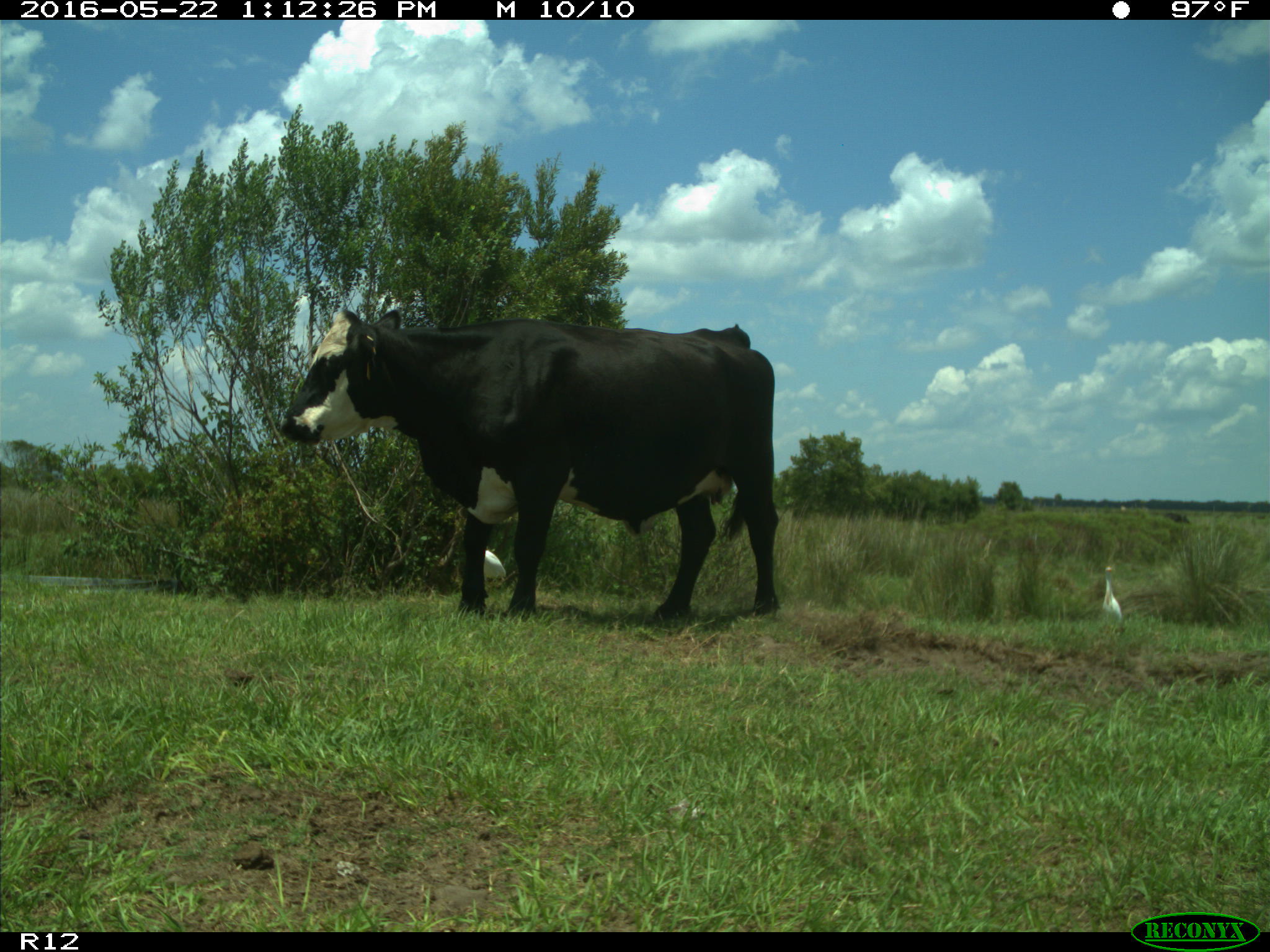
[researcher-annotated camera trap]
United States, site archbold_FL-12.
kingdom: Animalia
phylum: Chordata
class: Mammalia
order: Artiodactyla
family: Bovidae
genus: Bos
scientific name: Bos taurus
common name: domestic cow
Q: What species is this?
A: Bos taurus (domestic cow).